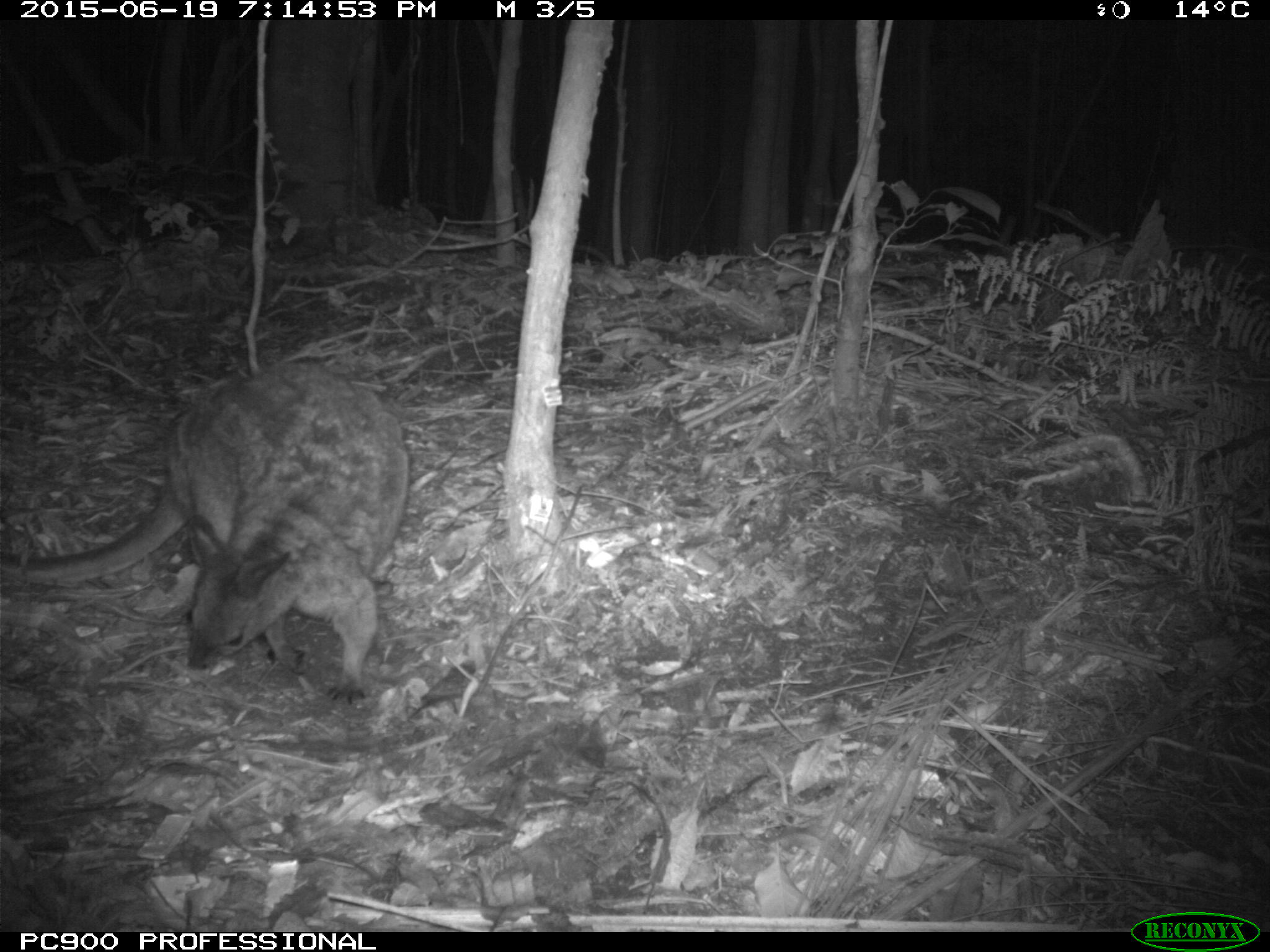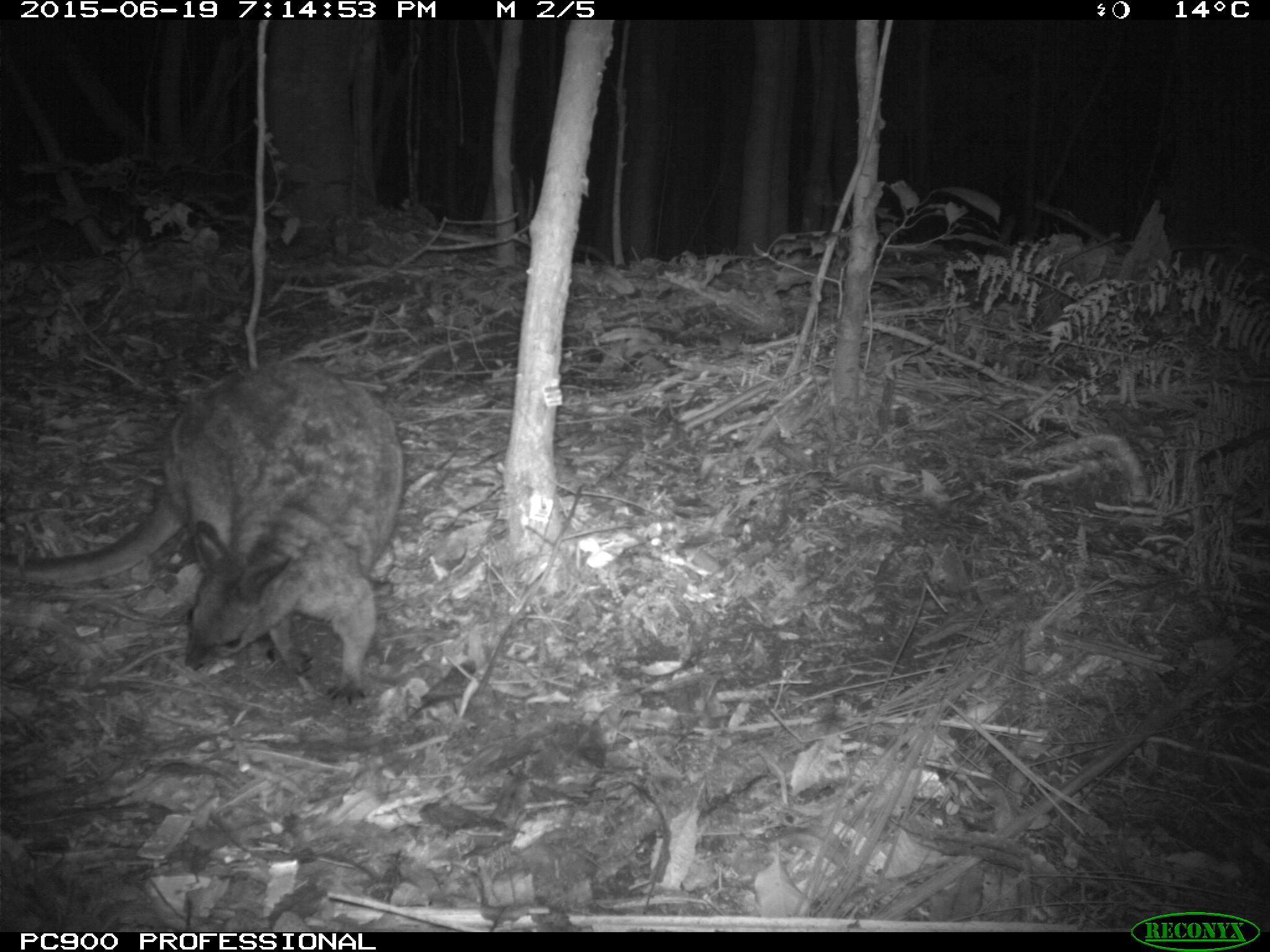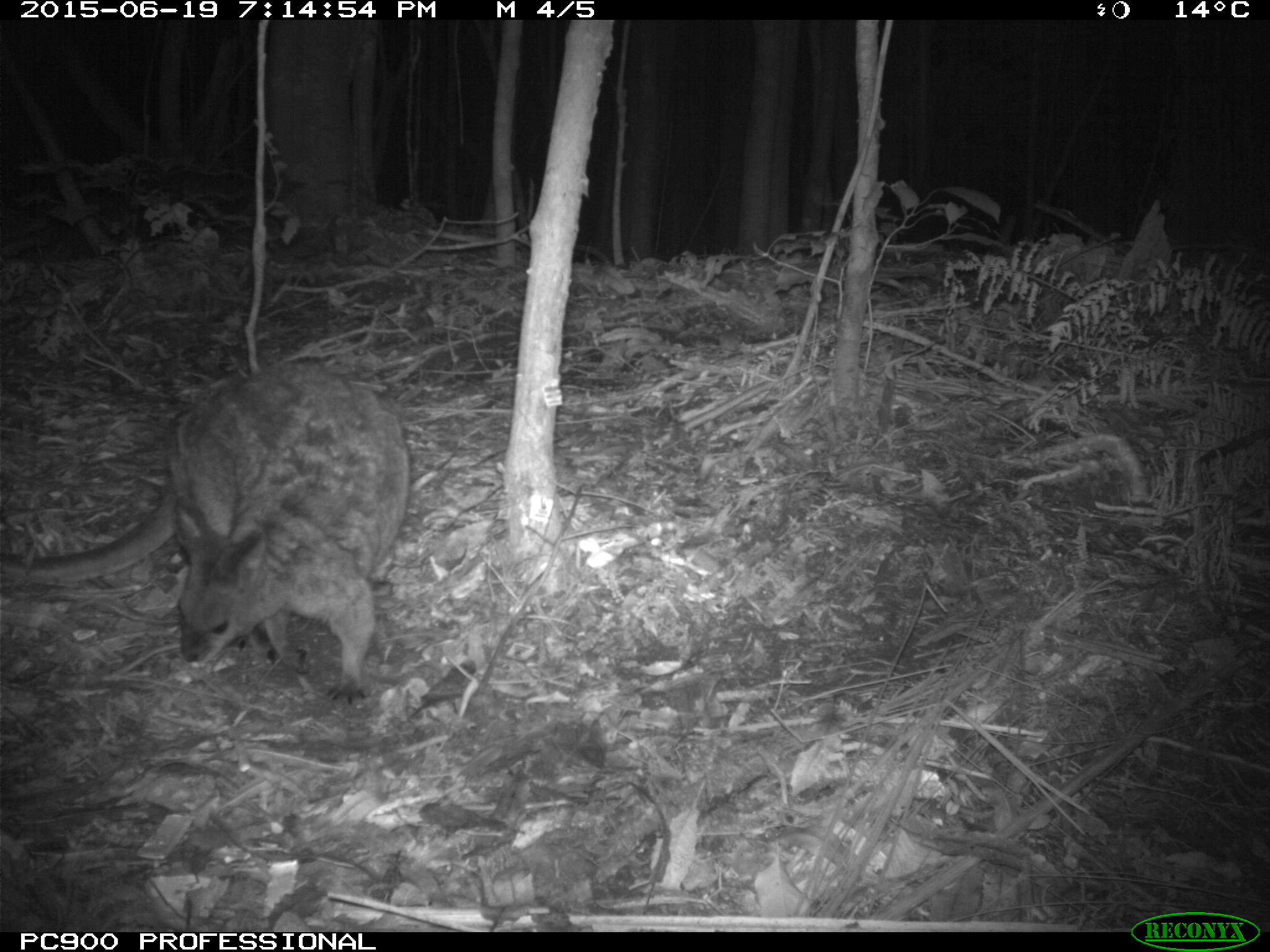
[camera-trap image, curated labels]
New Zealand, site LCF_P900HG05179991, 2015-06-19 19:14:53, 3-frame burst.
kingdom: Animalia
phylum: Chordata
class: Mammalia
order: Diprotodontia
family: Macropodidae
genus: Notamacropus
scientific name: Notamacropus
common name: wallaby